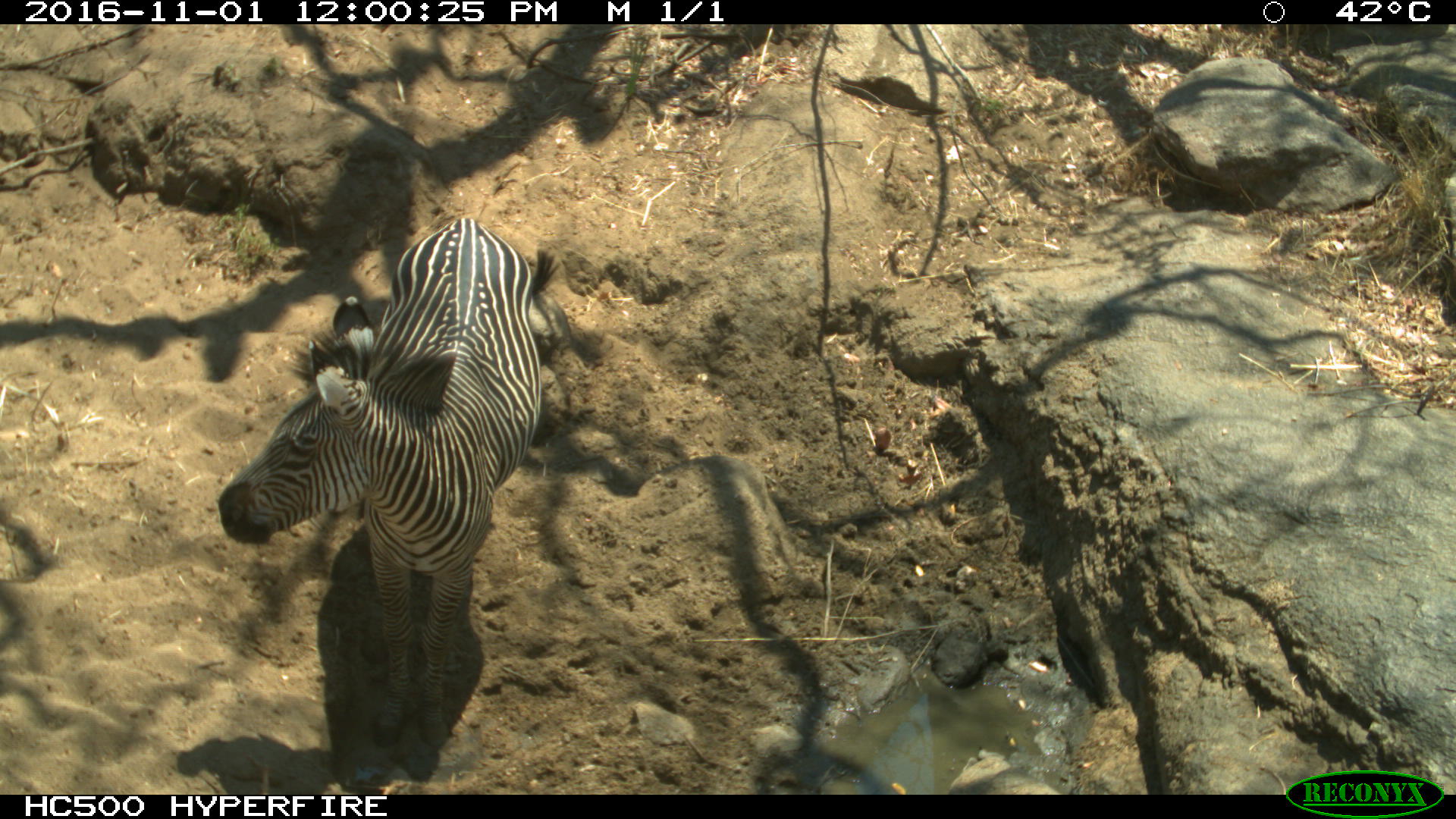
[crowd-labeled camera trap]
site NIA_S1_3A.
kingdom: Animalia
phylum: Chordata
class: Mammalia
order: Perissodactyla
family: Equidae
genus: Equus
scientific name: Equus quagga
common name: plains zebra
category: zebraplains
Zebraplains (plains zebra) (Equus quagga), count 1. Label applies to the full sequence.